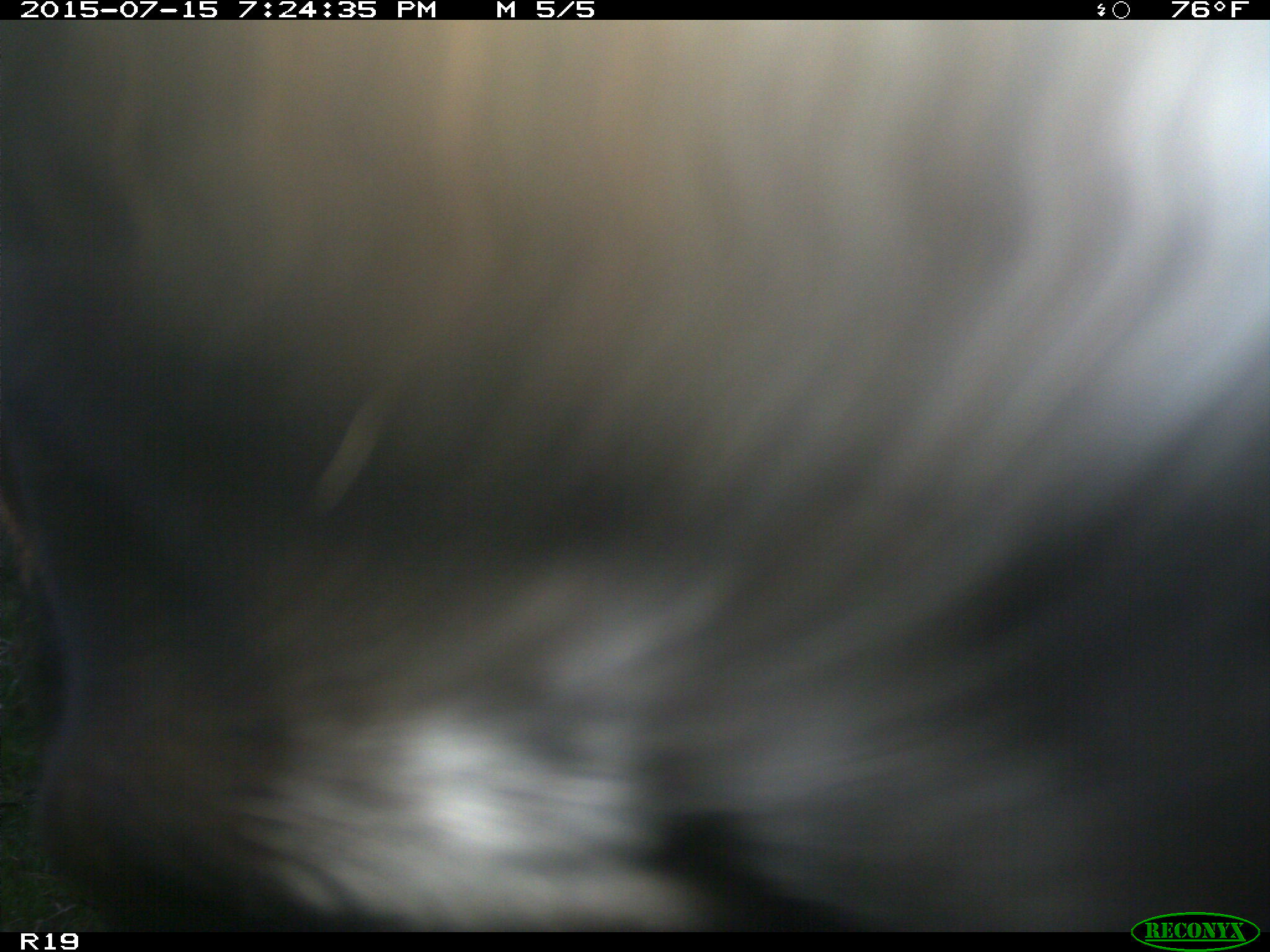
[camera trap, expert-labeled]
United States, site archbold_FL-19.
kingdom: Animalia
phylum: Chordata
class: Mammalia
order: Artiodactyla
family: Bovidae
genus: Bos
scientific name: Bos taurus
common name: domestic cow